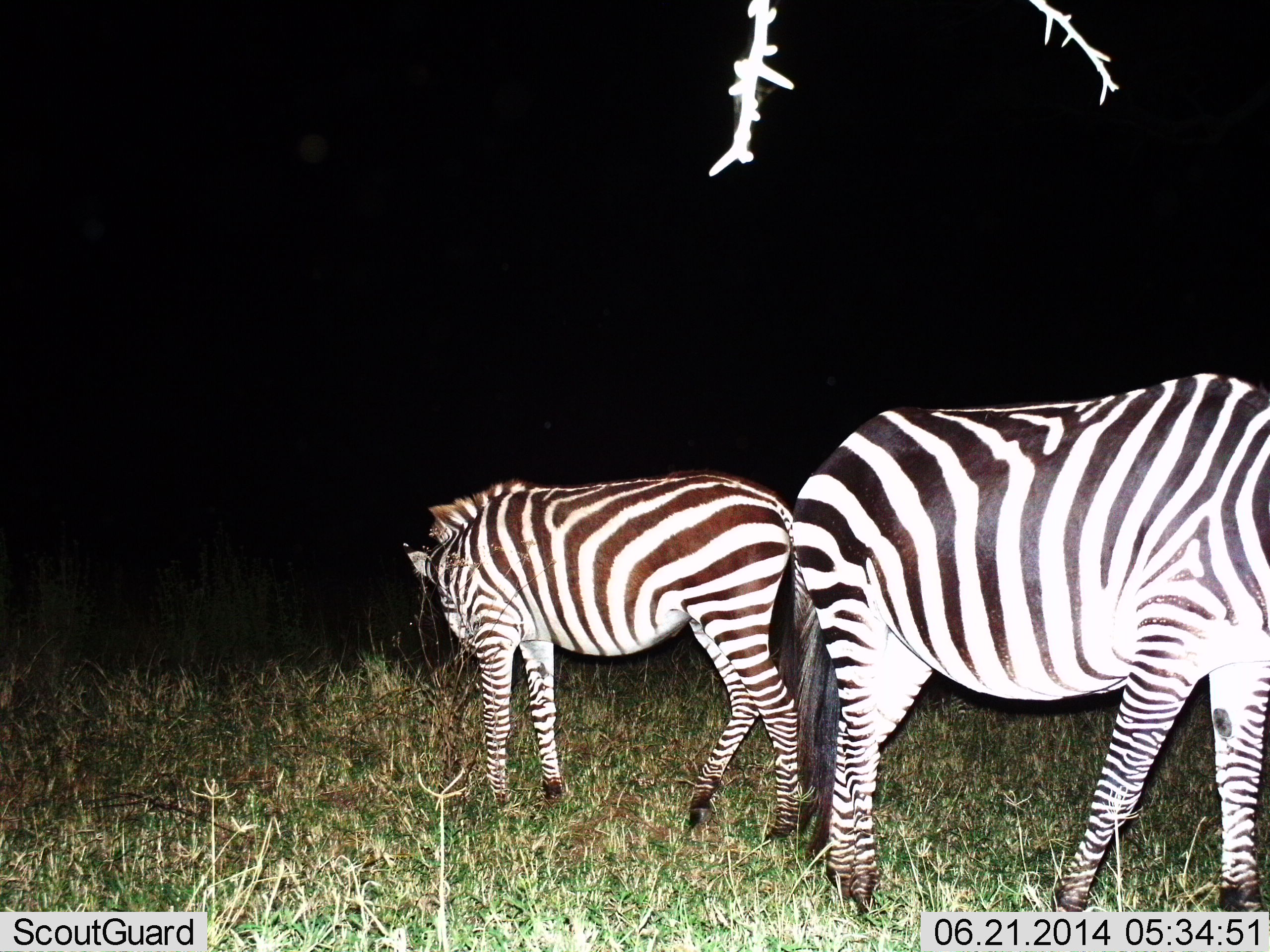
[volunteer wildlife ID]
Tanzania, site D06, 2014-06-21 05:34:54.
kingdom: Animalia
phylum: Chordata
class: Mammalia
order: Perissodactyla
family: Equidae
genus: Equus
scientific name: Equus quagga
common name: plains zebra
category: zebra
Zebra (plains zebra) (Equus quagga), count 2. Behavior (volunteer vote fractions): standing 90%, resting 0%, moving 10%, interacting 0%. Young present (vote fraction): 10%. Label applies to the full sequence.